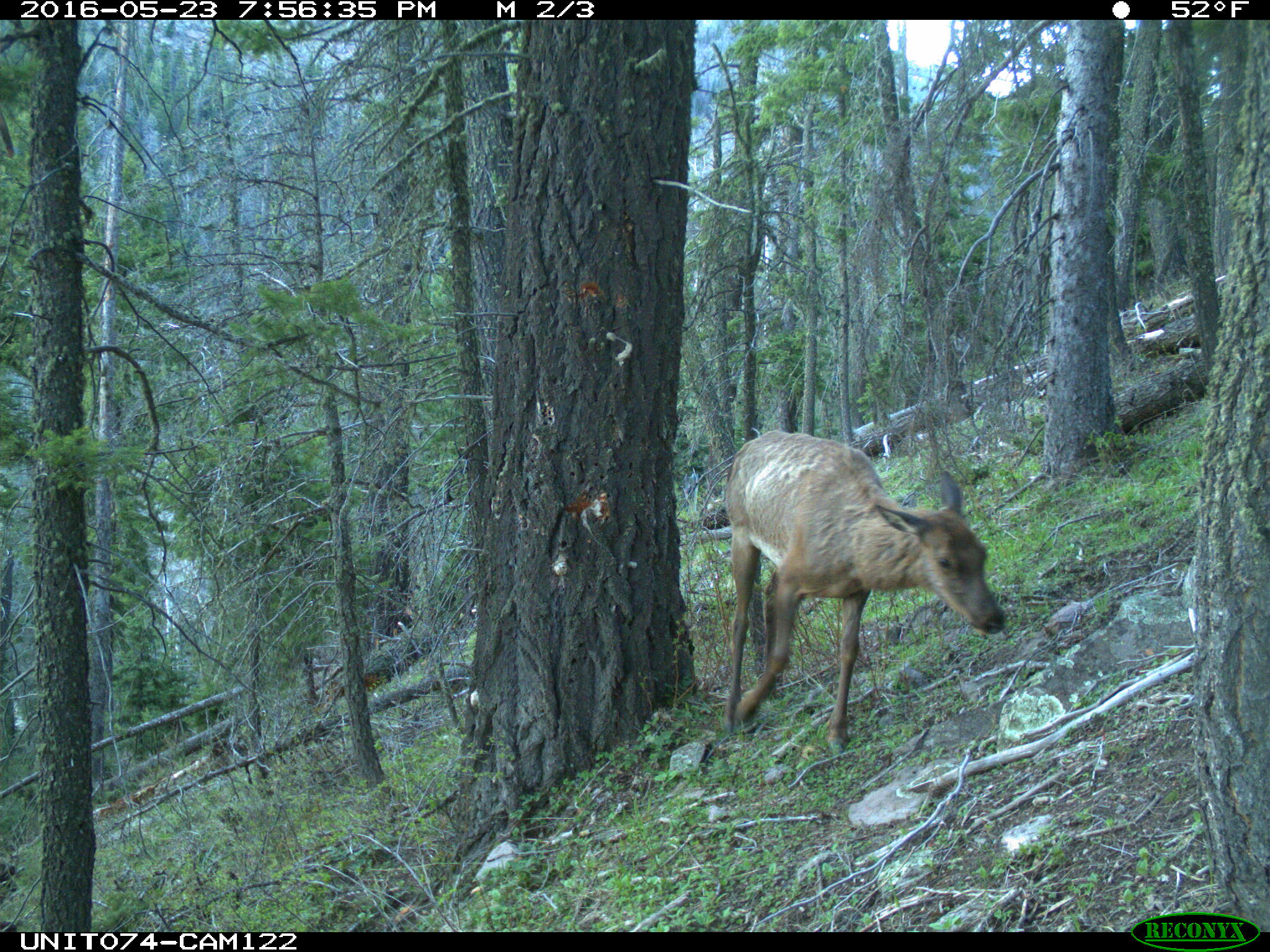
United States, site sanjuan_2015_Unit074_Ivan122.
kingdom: Animalia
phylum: Chordata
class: Mammalia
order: Artiodactyla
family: Cervidae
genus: Cervus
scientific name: Cervus elaphus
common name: red deer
Cervus elaphus (red deer).